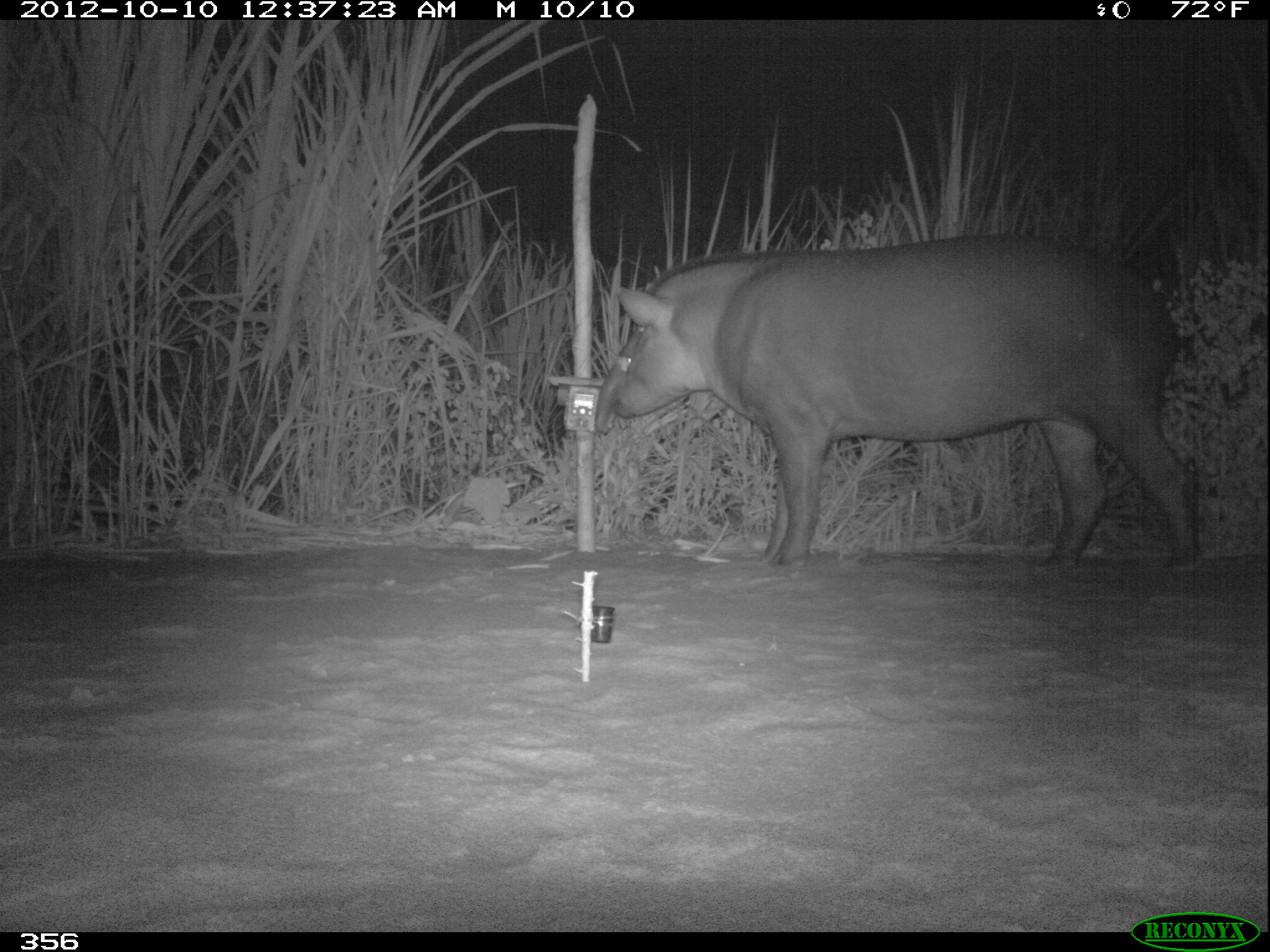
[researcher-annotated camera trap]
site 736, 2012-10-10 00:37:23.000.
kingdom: Animalia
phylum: Chordata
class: Mammalia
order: Perissodactyla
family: Tapiridae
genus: Tapirus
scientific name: Tapirus terrestris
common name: south american tapir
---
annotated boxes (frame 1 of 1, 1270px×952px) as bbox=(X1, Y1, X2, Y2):
tapirus terrestris: bbox=(593, 234, 1198, 572)